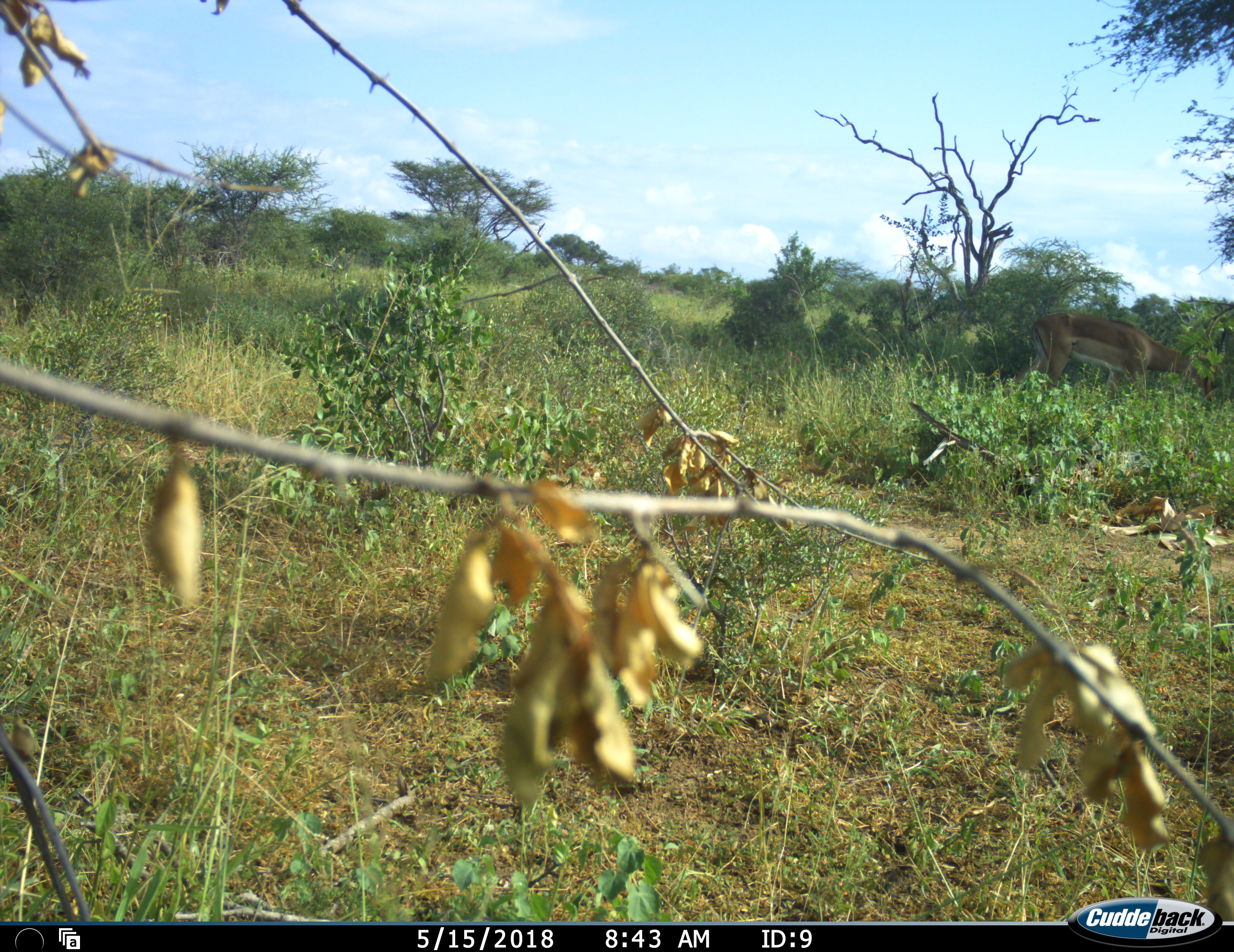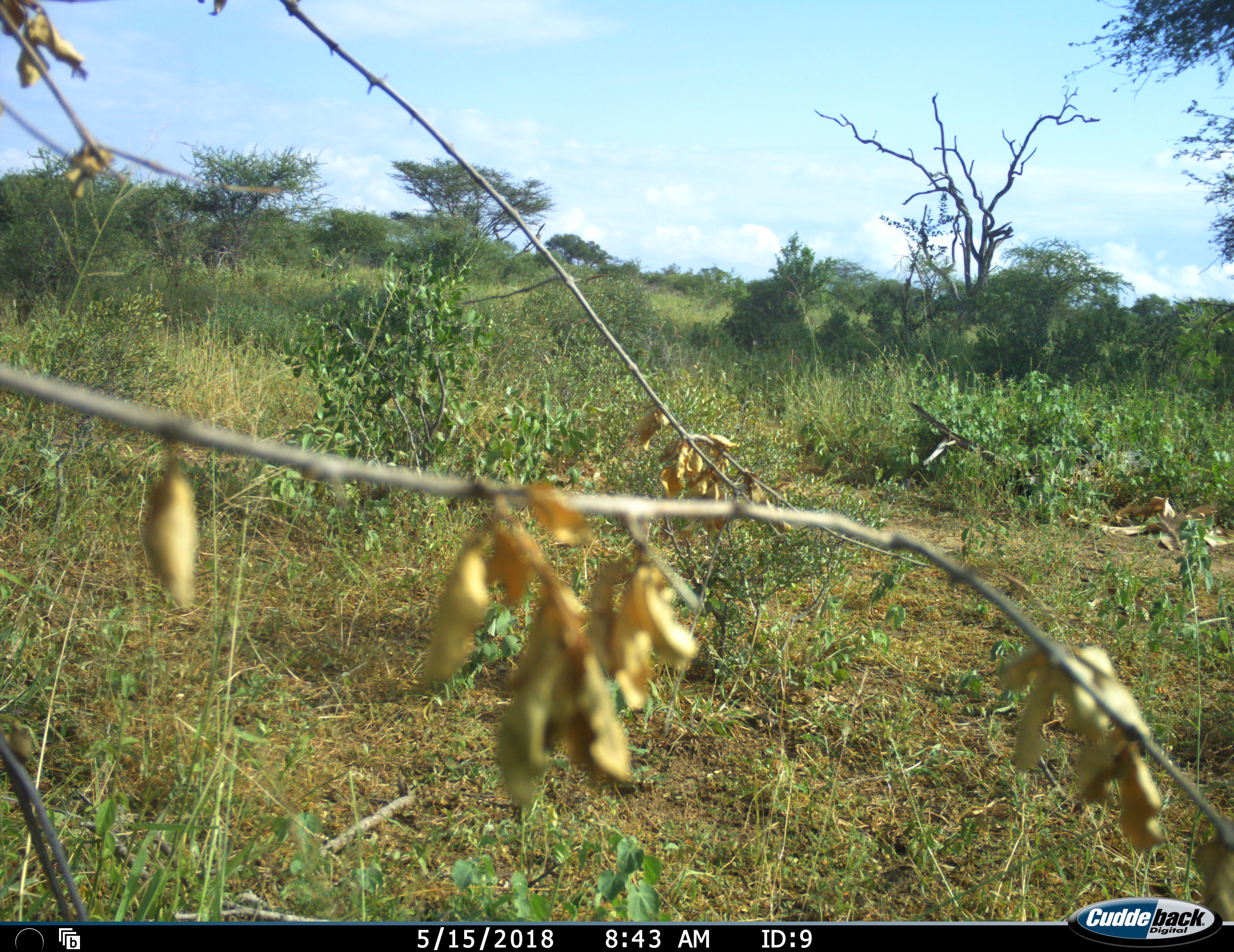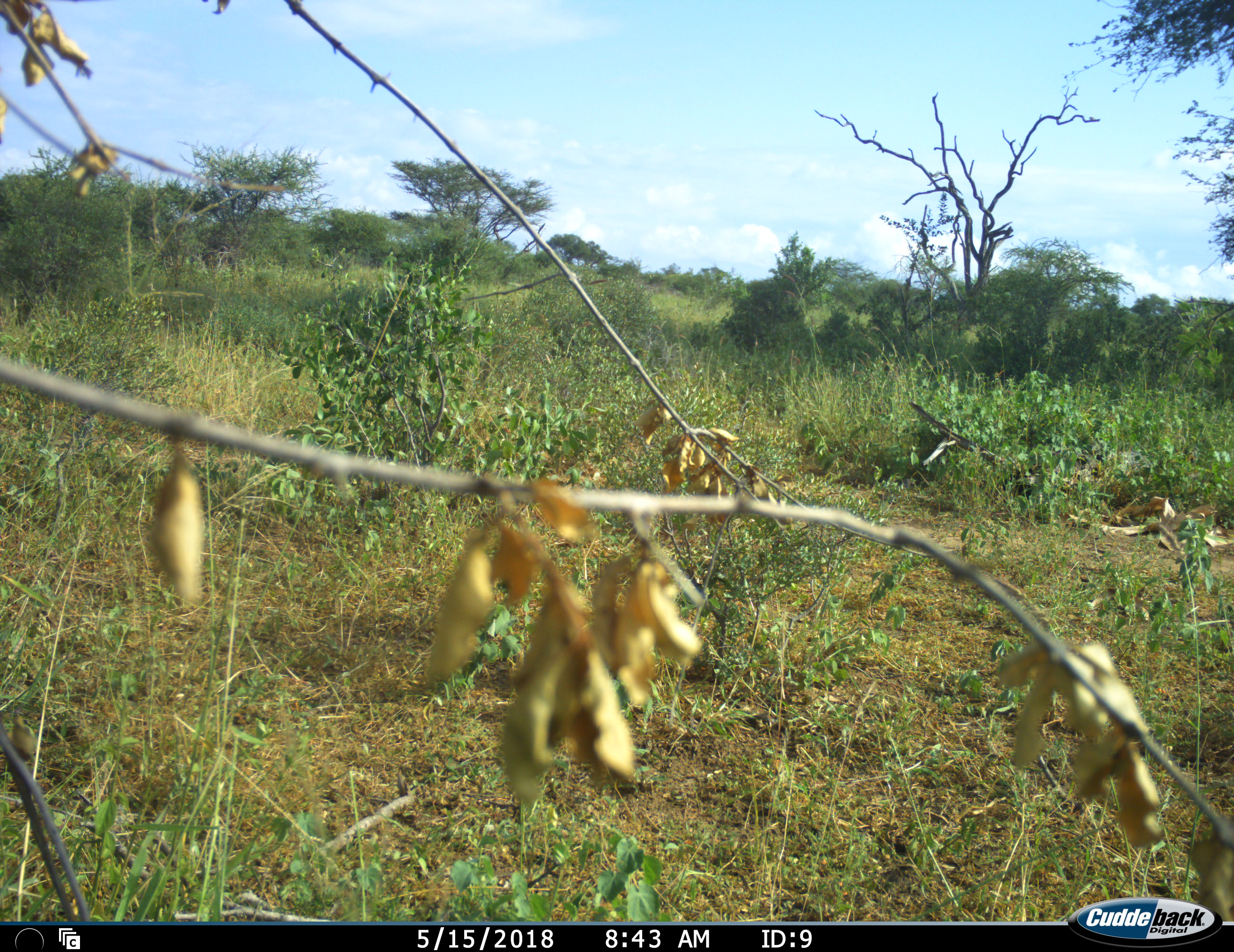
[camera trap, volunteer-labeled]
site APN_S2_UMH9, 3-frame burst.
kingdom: Animalia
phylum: Chordata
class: Mammalia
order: Artiodactyla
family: Bovidae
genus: Aepyceros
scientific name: Aepyceros melampus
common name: impala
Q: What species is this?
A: Impala (Aepyceros melampus).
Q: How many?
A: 1.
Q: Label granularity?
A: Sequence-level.